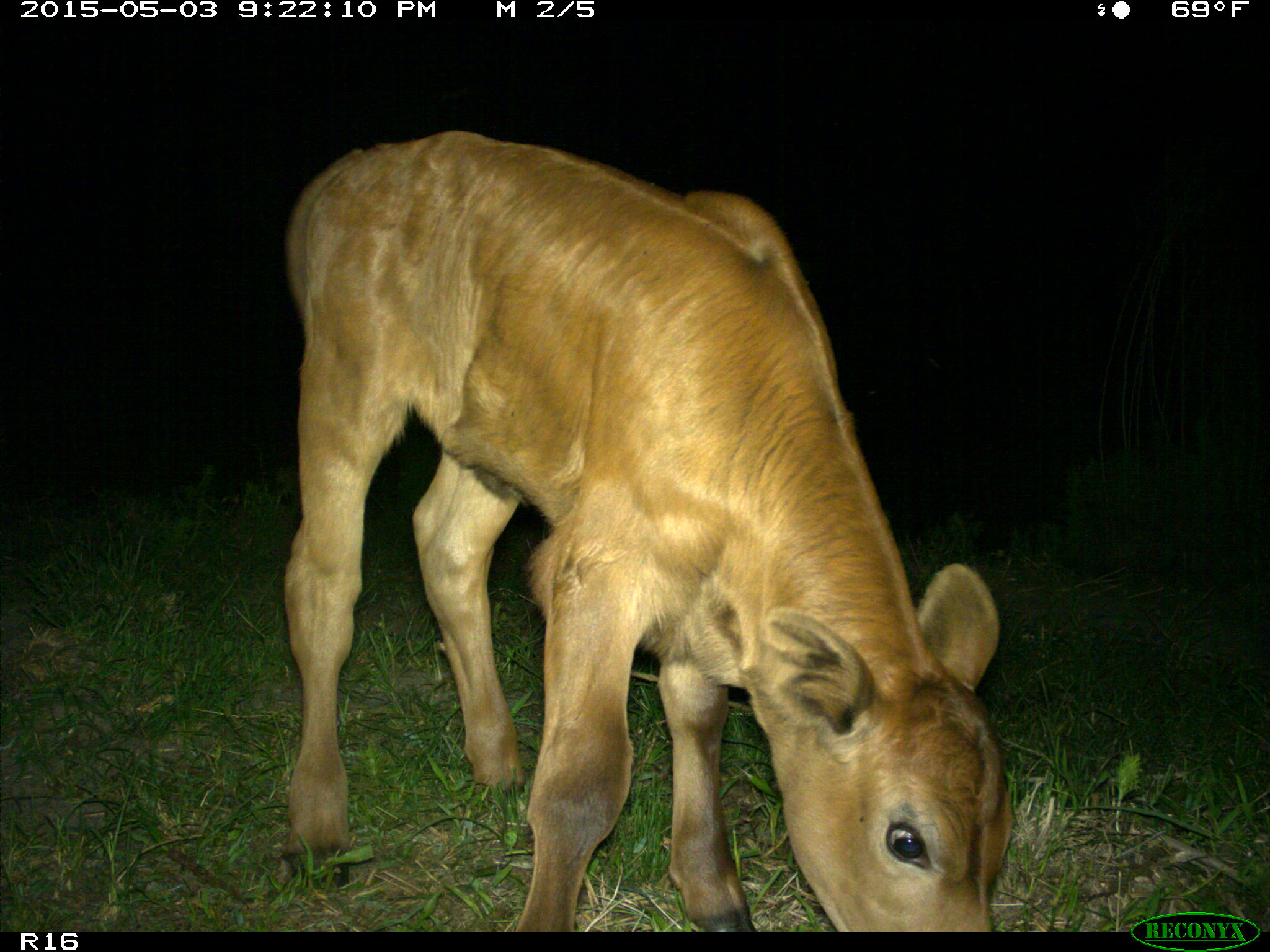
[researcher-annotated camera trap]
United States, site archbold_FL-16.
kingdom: Animalia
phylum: Chordata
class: Mammalia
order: Artiodactyla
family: Bovidae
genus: Bos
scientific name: Bos taurus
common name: domestic cow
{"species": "Bos taurus (domestic cow)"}